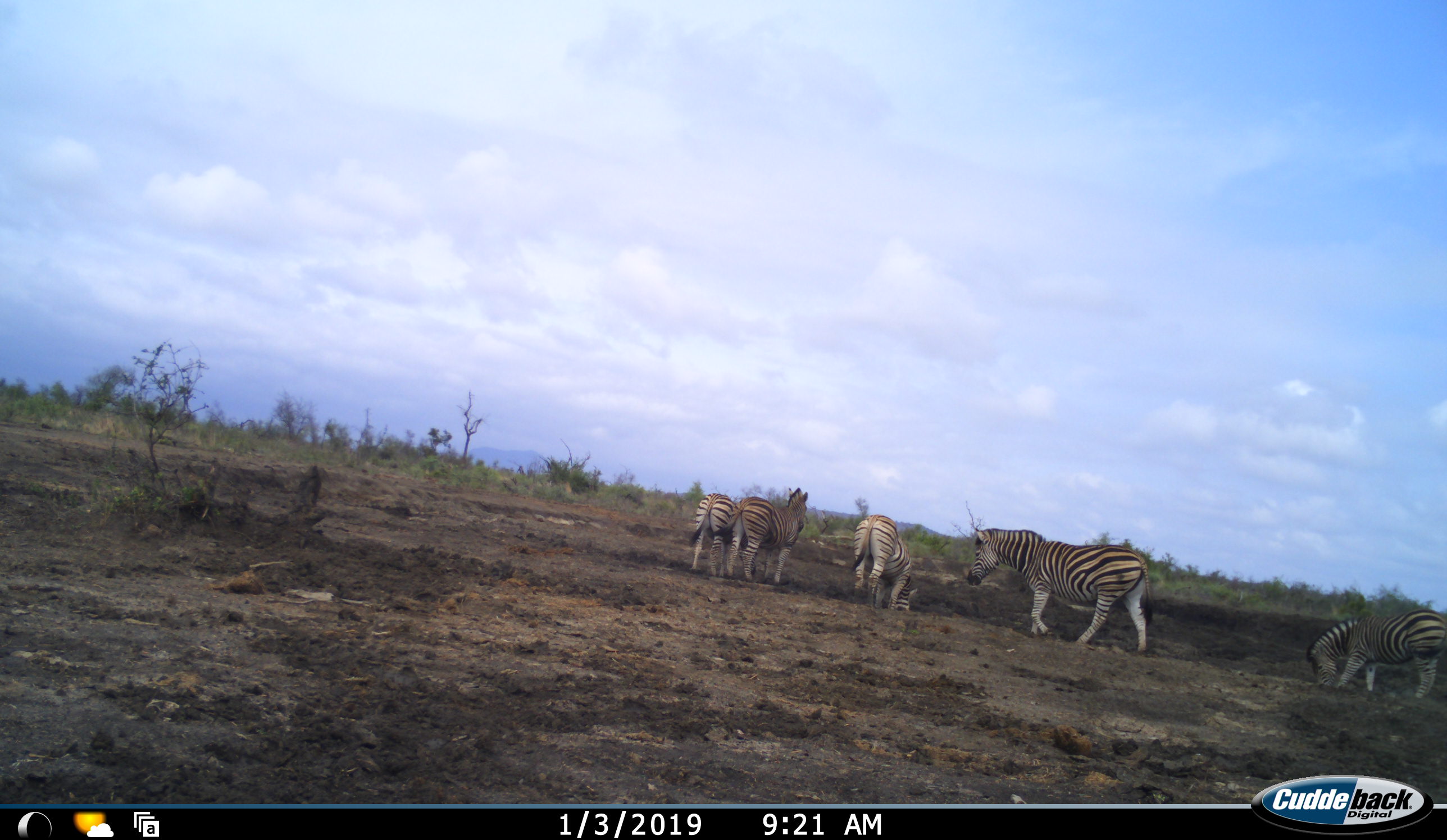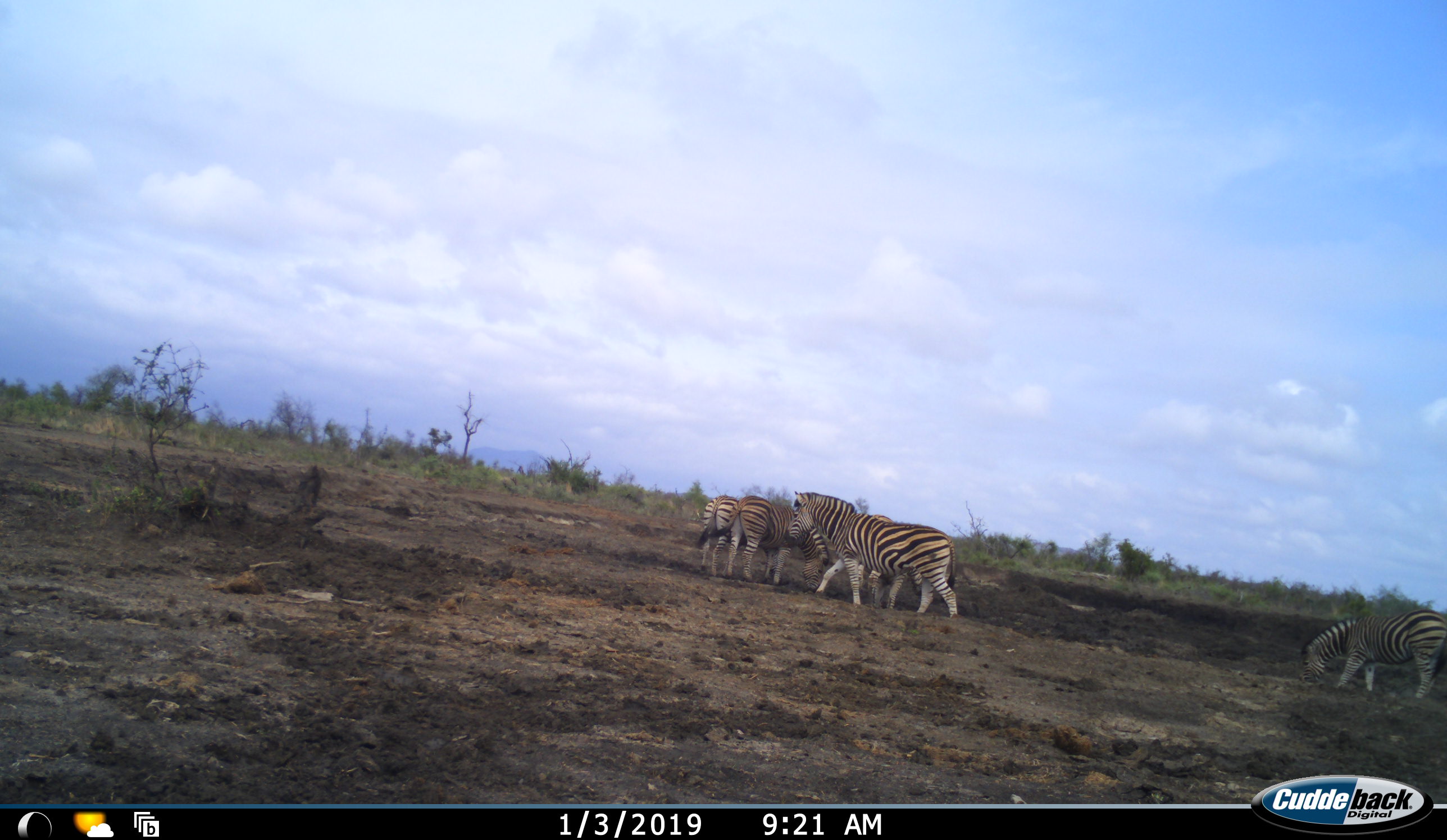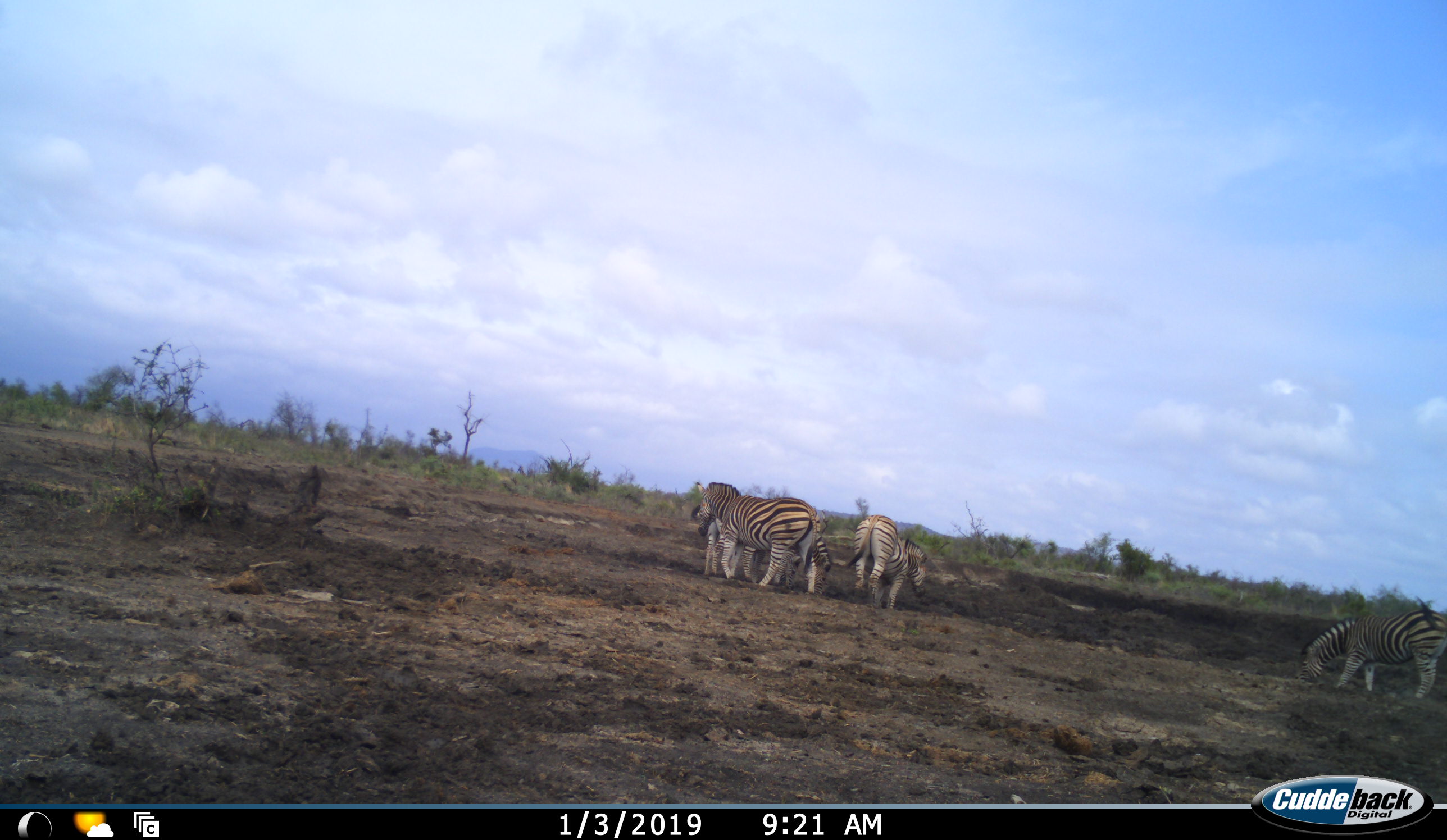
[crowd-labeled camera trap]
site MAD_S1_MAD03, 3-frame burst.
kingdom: Animalia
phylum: Chordata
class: Mammalia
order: Perissodactyla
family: Equidae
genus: Equus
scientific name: Equus quagga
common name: plains zebra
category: zebraplains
Zebraplains (plains zebra) (Equus quagga), count 5. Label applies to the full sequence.